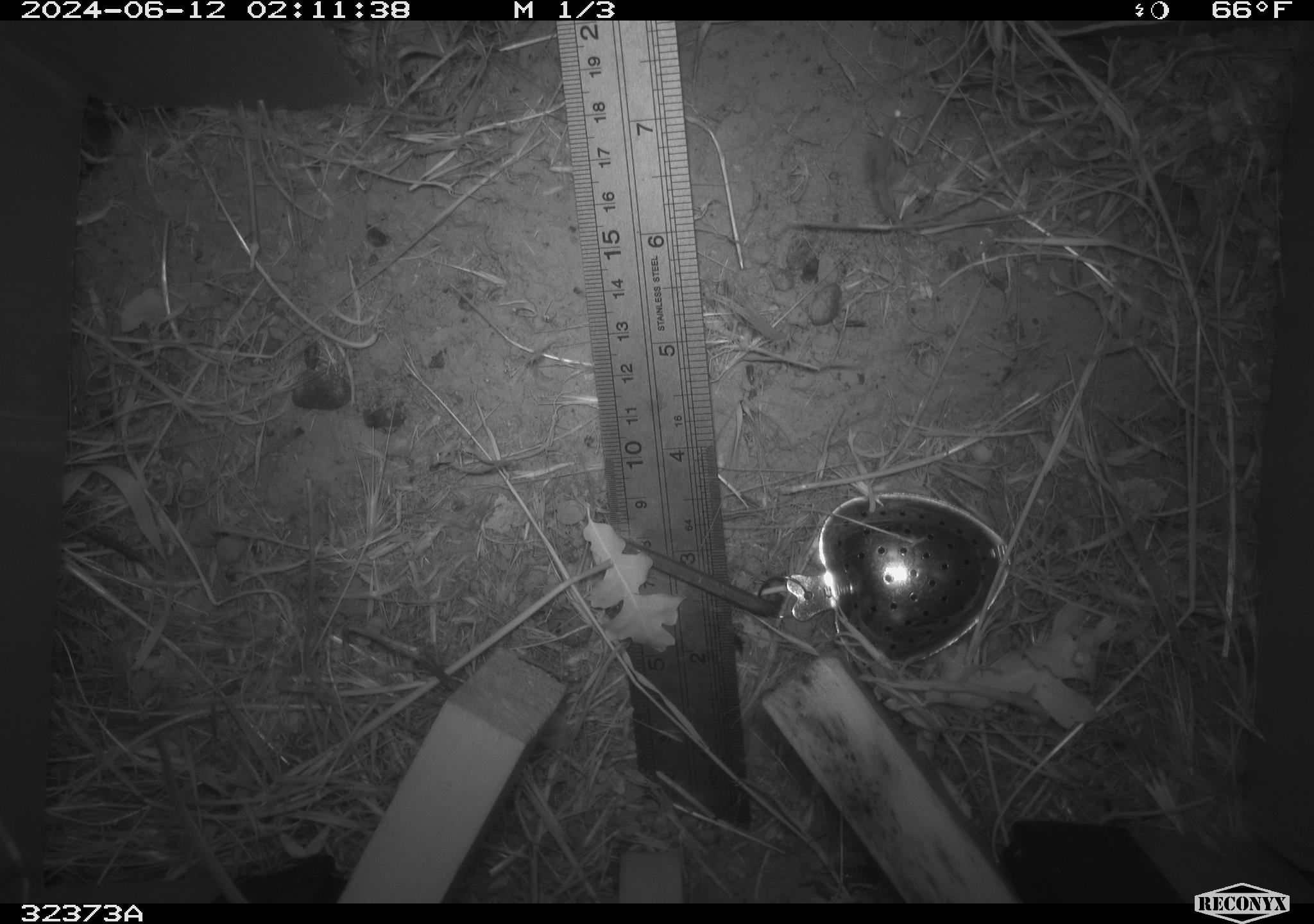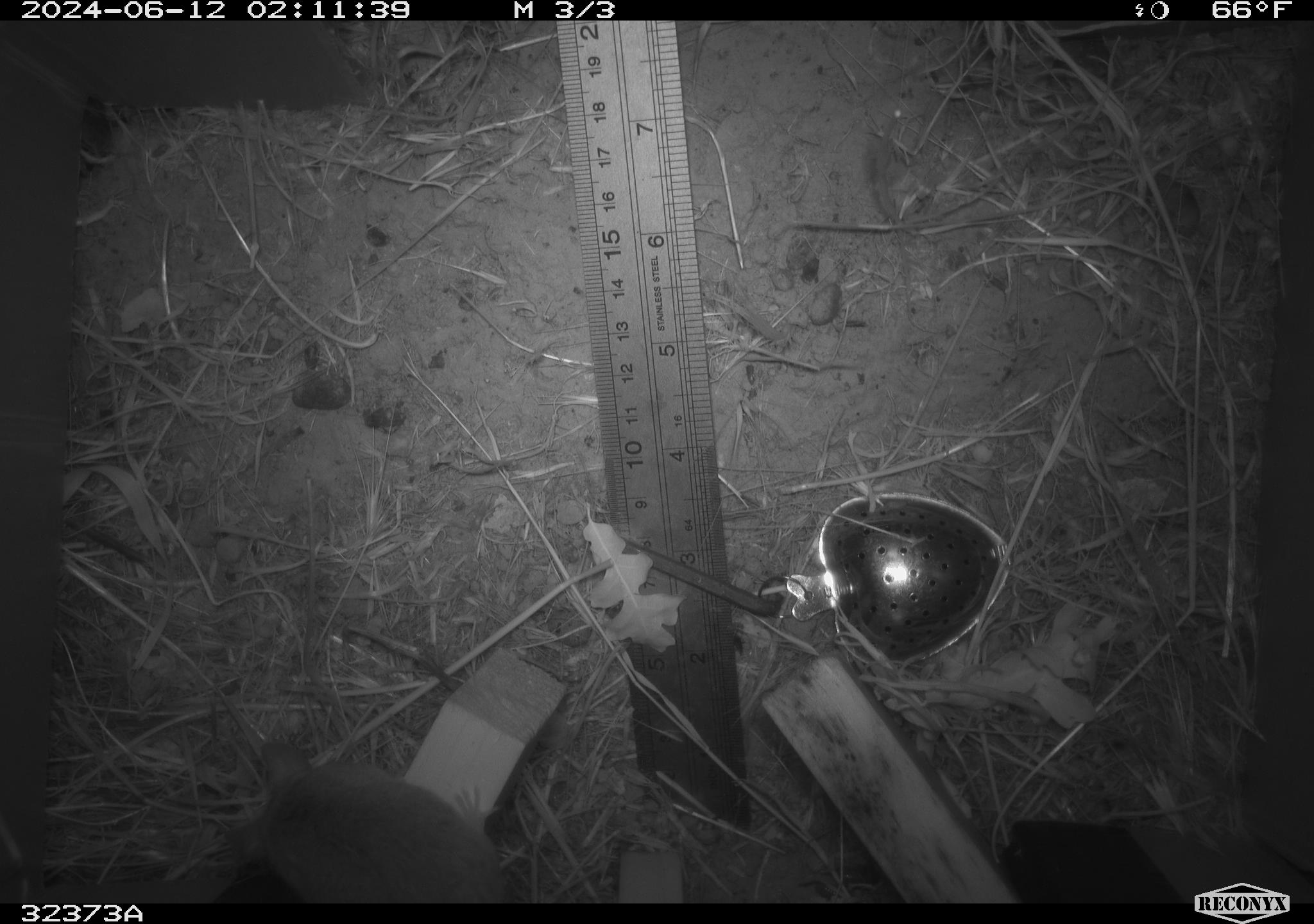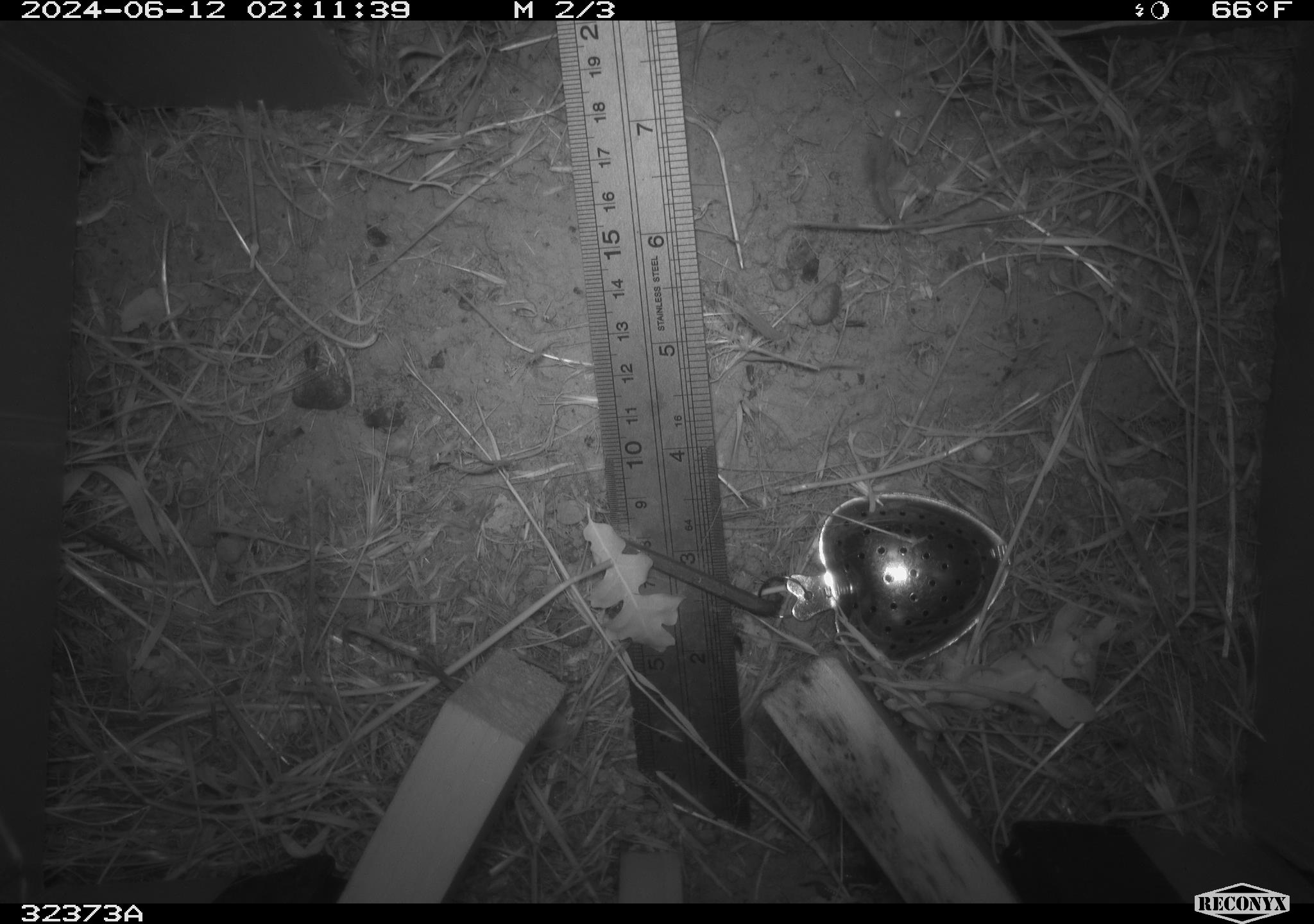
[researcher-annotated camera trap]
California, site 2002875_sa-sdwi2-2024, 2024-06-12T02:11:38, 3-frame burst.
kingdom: Animalia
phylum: Chordata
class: Mammalia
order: Rodentia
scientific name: Rodentia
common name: mouse species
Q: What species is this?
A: Mouse species (Rodentia).